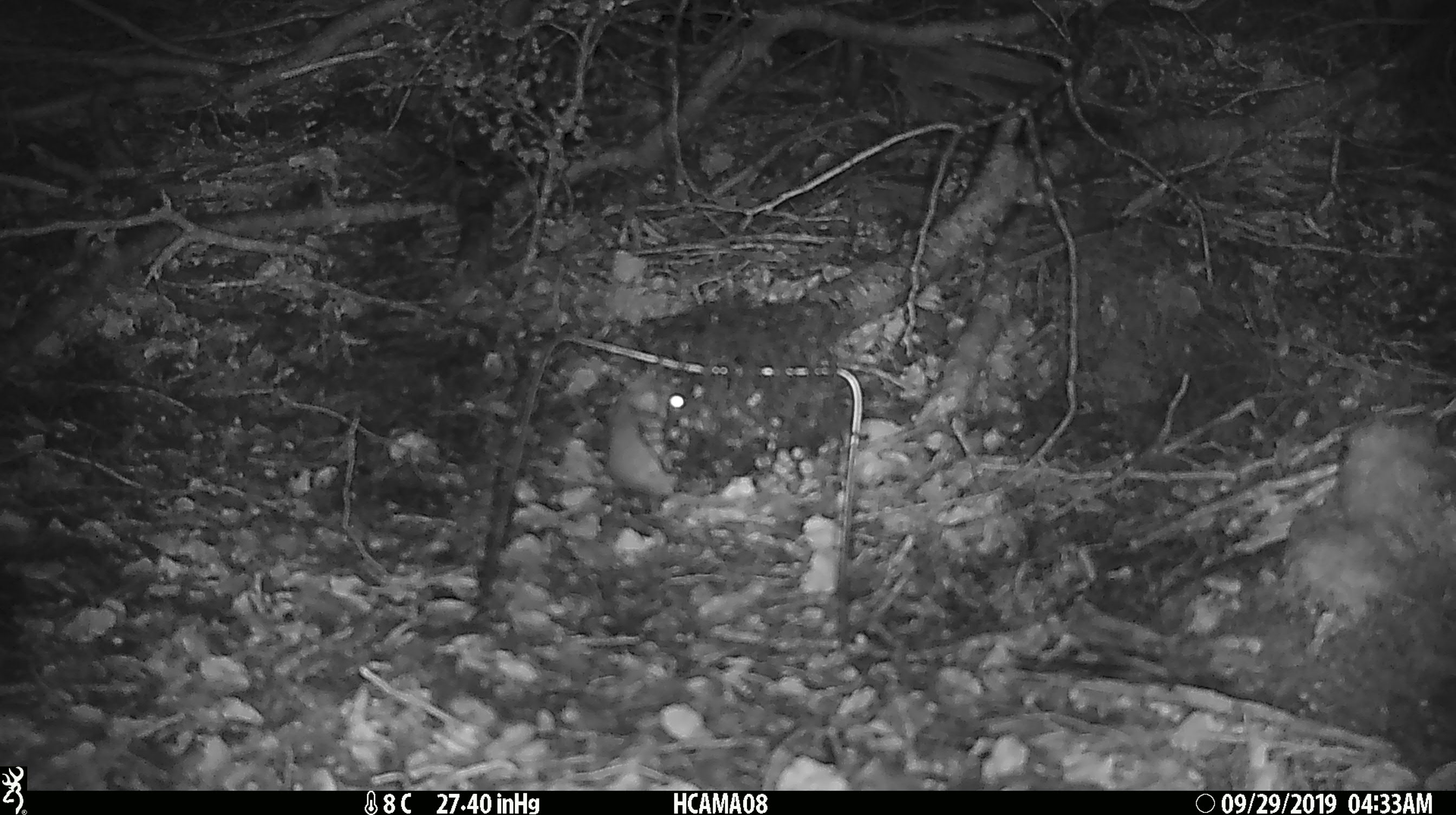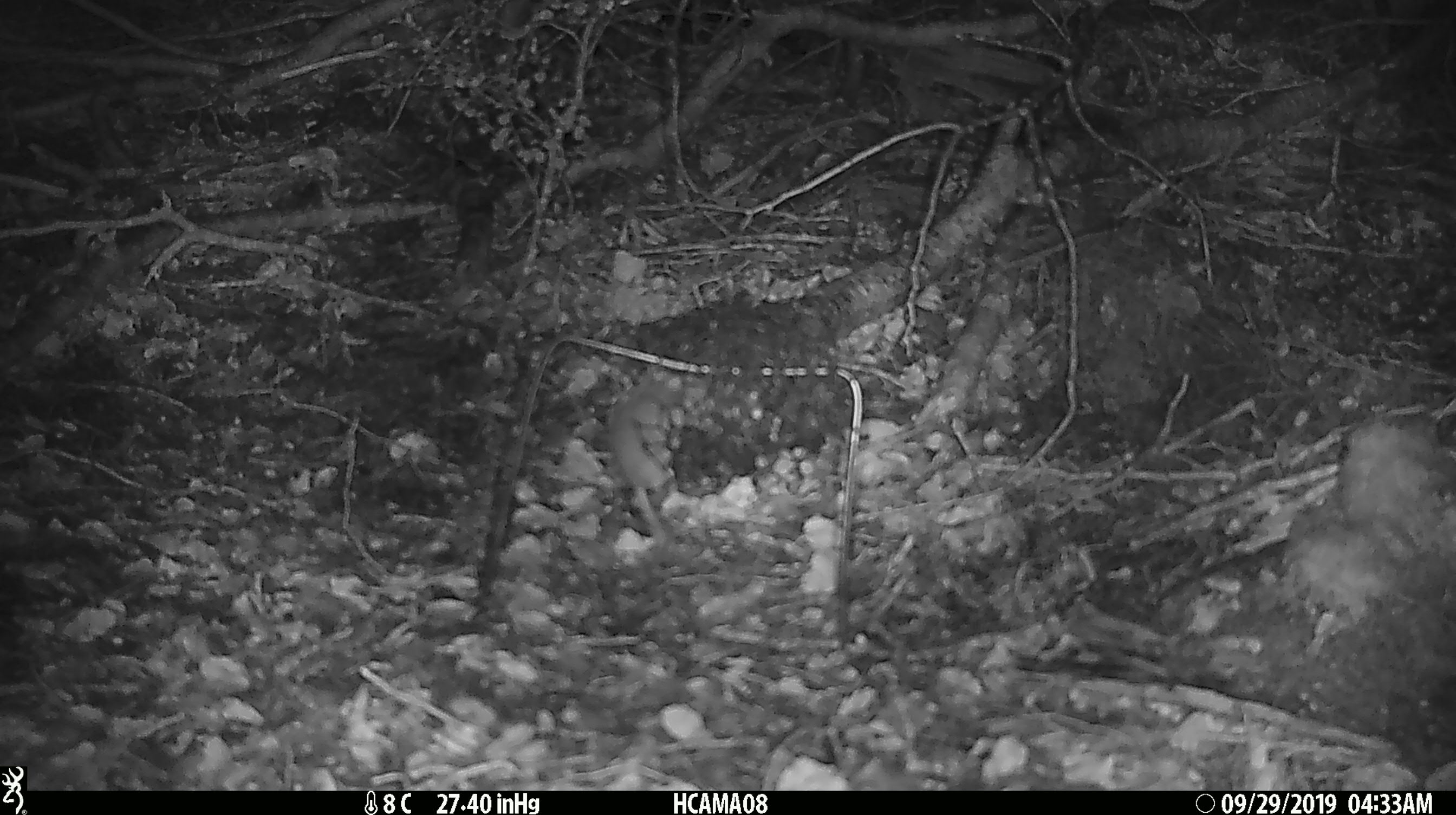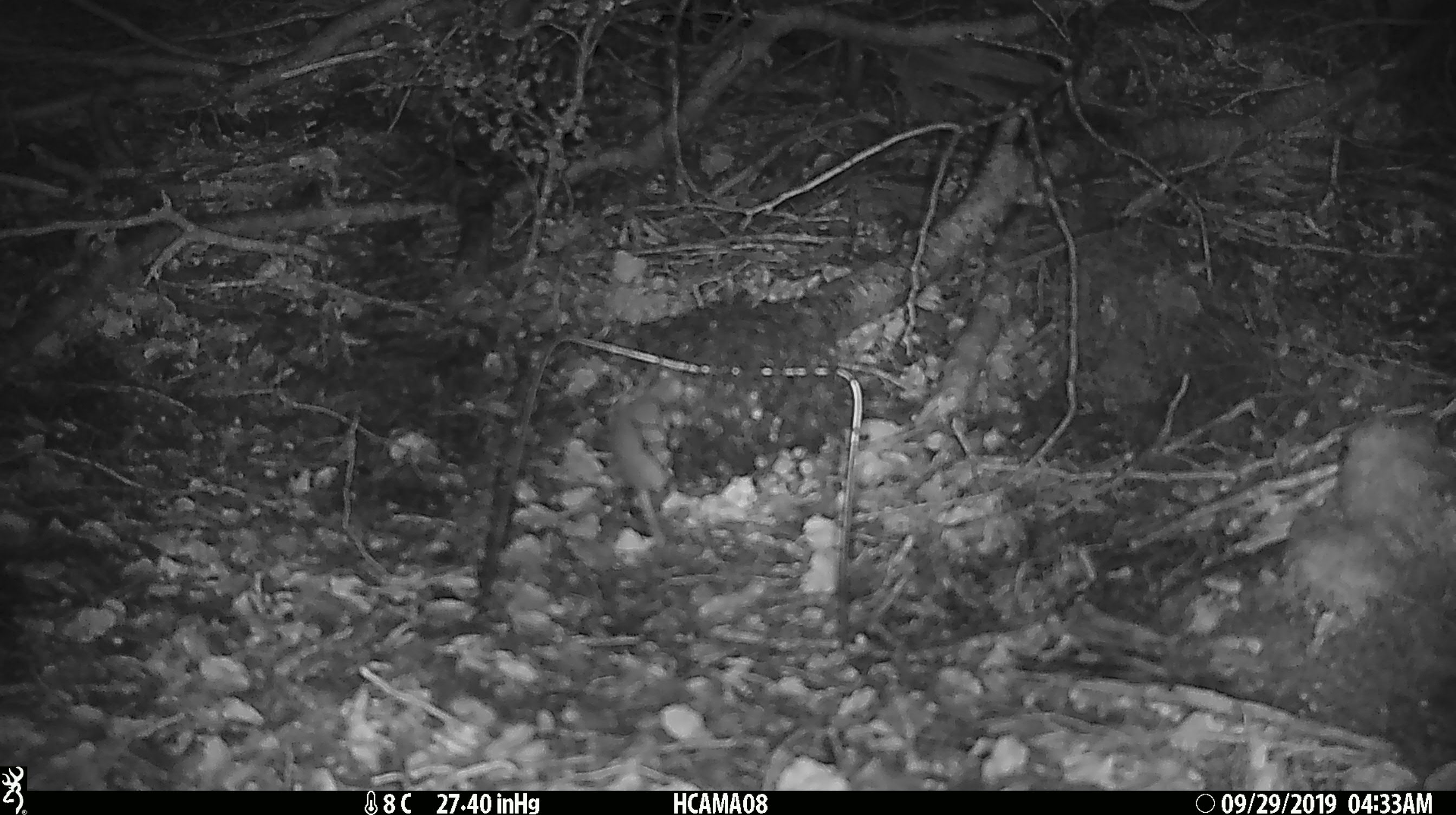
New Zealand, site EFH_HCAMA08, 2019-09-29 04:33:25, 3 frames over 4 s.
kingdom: Animalia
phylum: Chordata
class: Mammalia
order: Rodentia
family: Muridae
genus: Mus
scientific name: Mus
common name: mouse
Mouse (Mus).